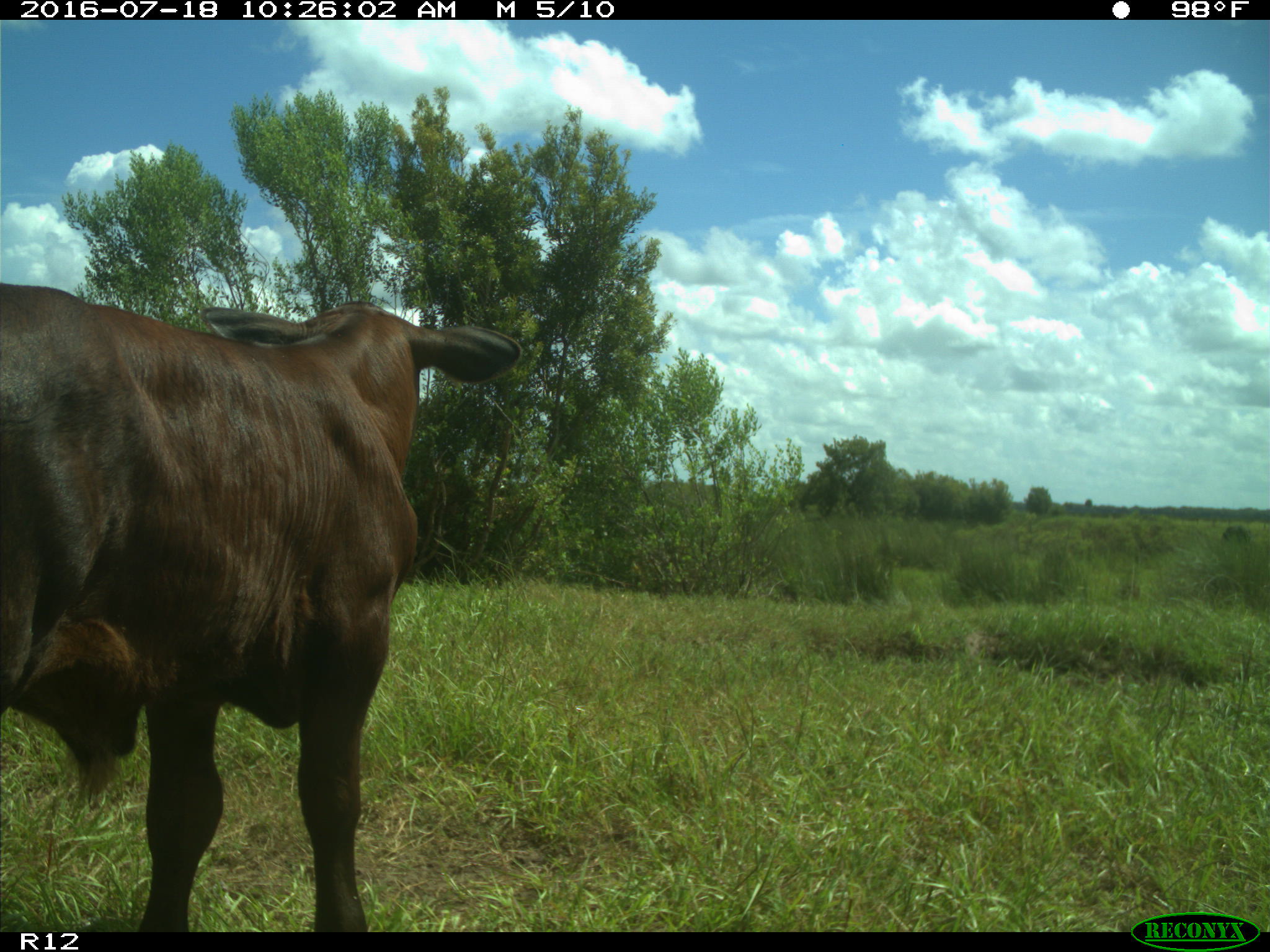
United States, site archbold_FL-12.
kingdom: Animalia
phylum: Chordata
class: Mammalia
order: Artiodactyla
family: Bovidae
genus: Bos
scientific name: Bos taurus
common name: domestic cow